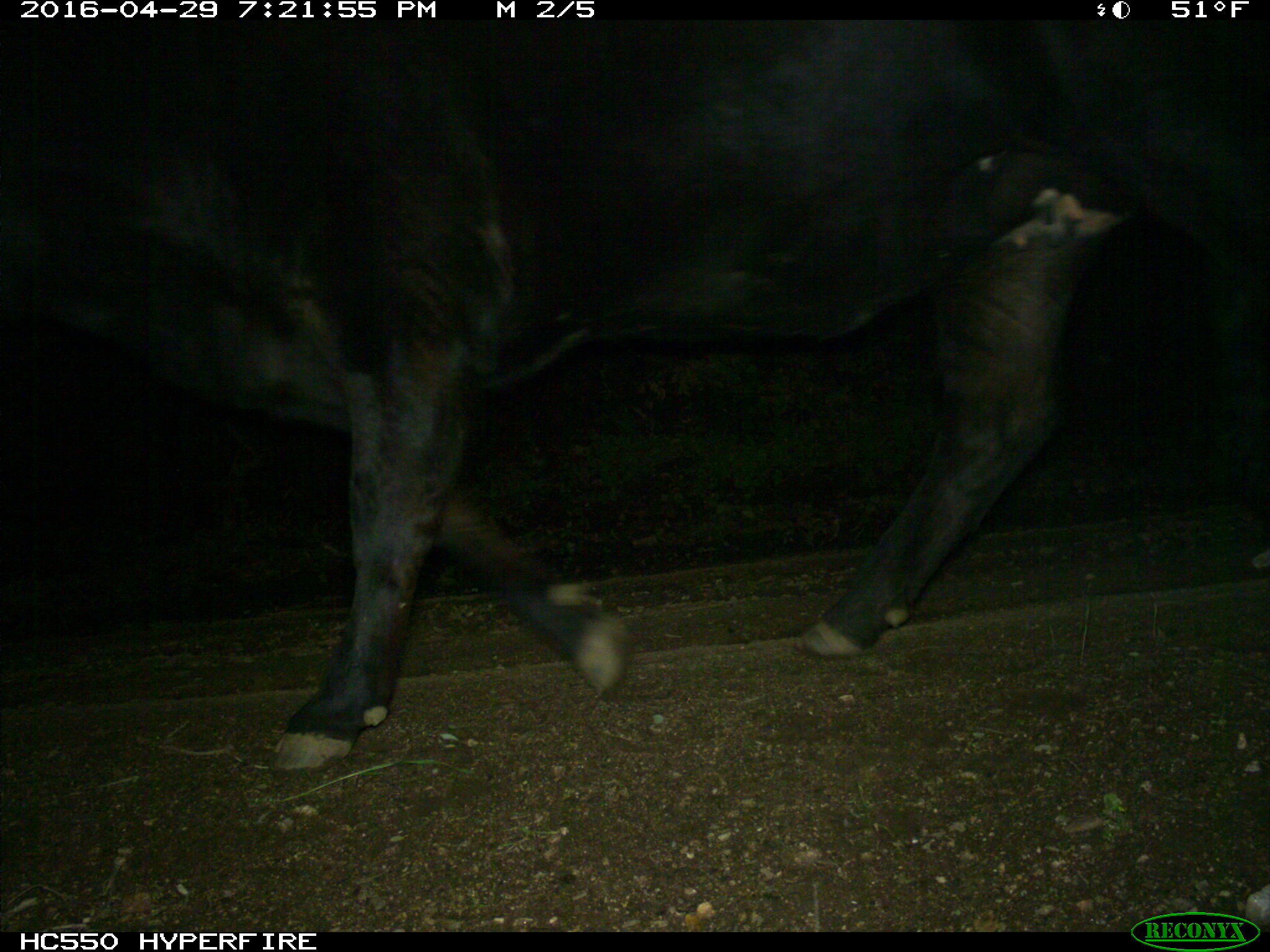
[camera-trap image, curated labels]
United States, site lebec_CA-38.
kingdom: Animalia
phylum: Chordata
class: Mammalia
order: Artiodactyla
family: Bovidae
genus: Bos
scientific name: Bos taurus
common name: domestic cow